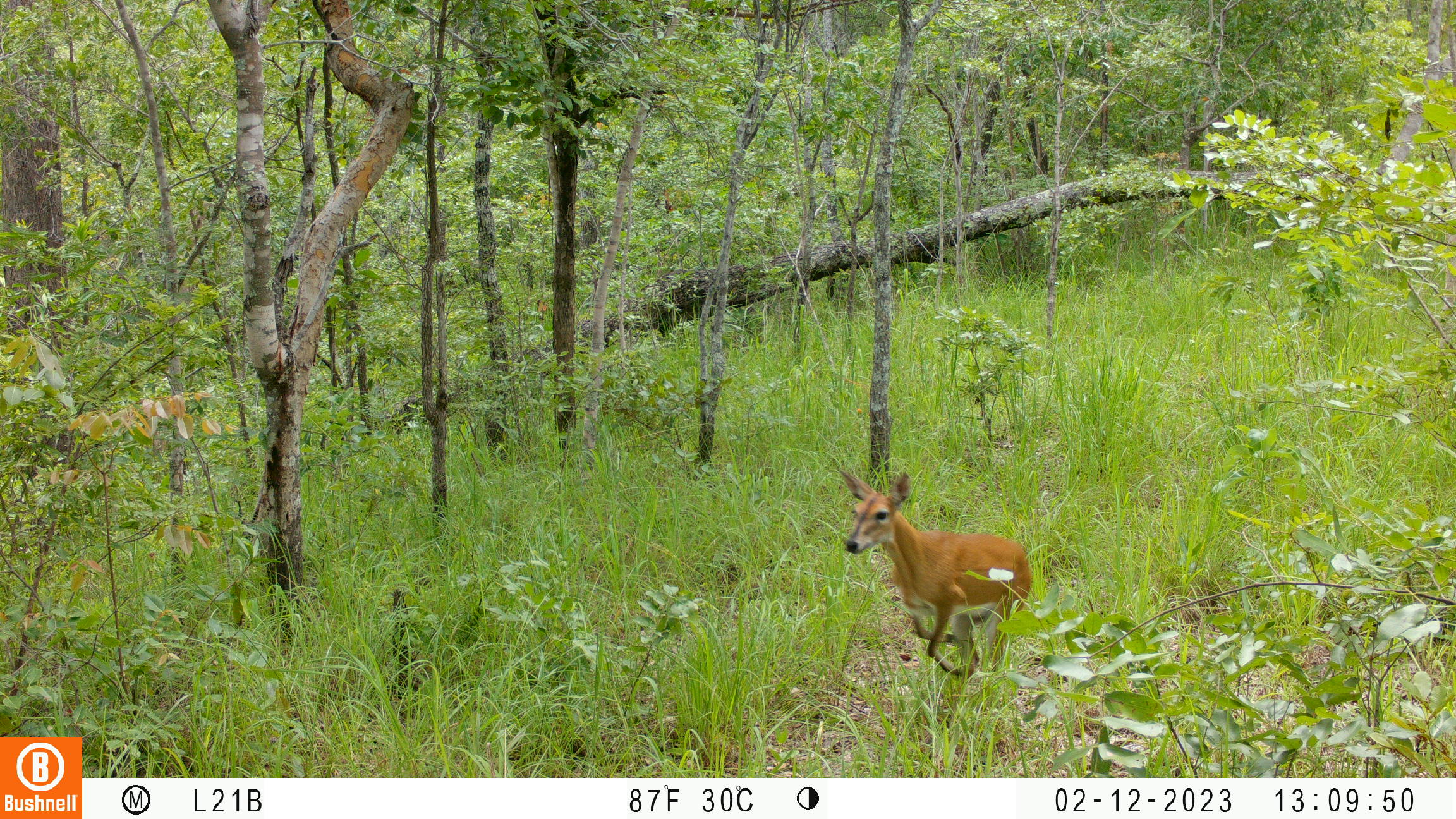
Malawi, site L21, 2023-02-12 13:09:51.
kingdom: Animalia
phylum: Chordata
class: Mammalia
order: Artiodactyla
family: Bovidae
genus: Sylvicapra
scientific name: Sylvicapra grimmia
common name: common duiker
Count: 1.